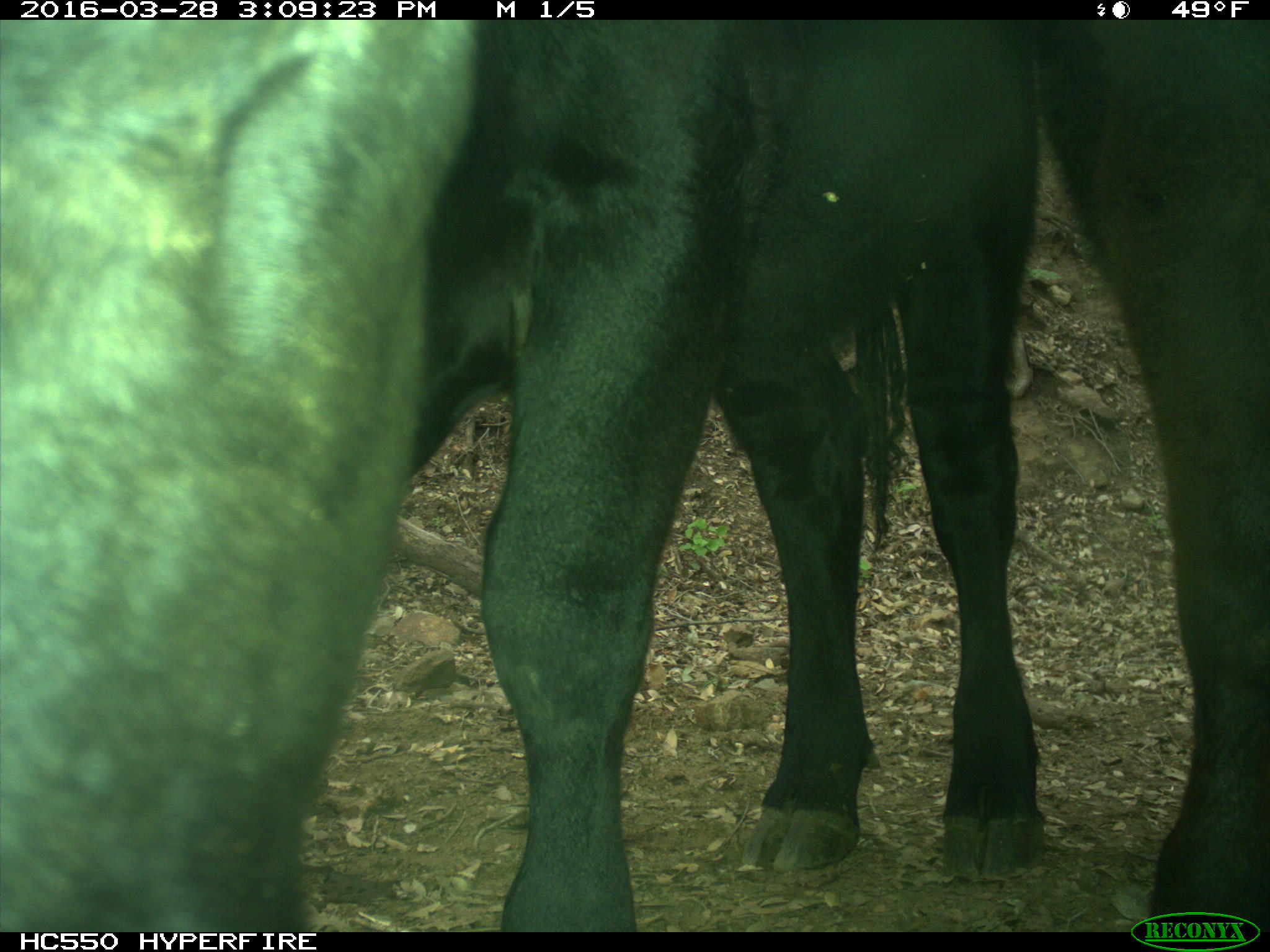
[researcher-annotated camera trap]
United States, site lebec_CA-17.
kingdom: Animalia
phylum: Chordata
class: Mammalia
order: Artiodactyla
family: Bovidae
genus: Bos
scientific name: Bos taurus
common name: domestic cow